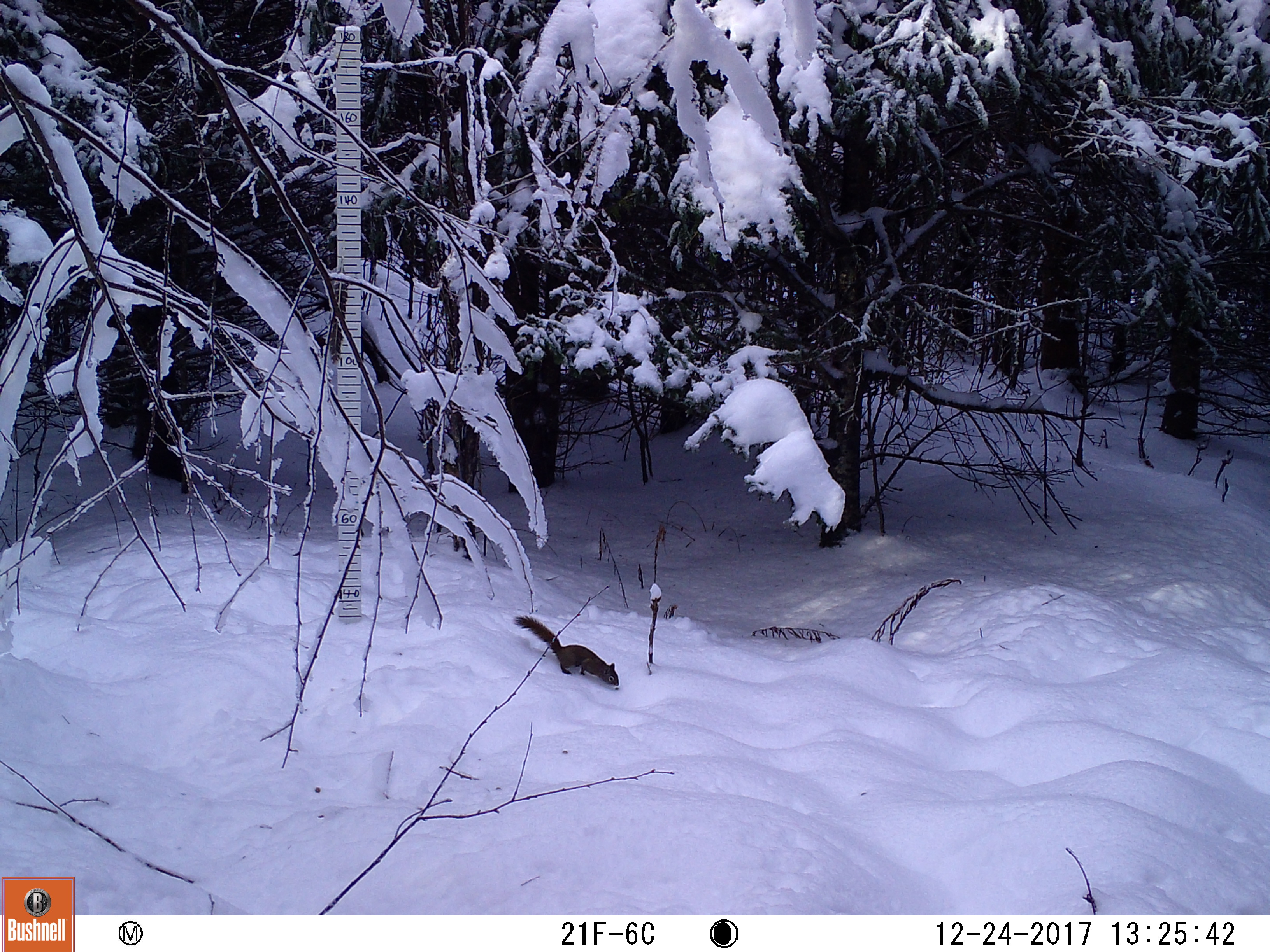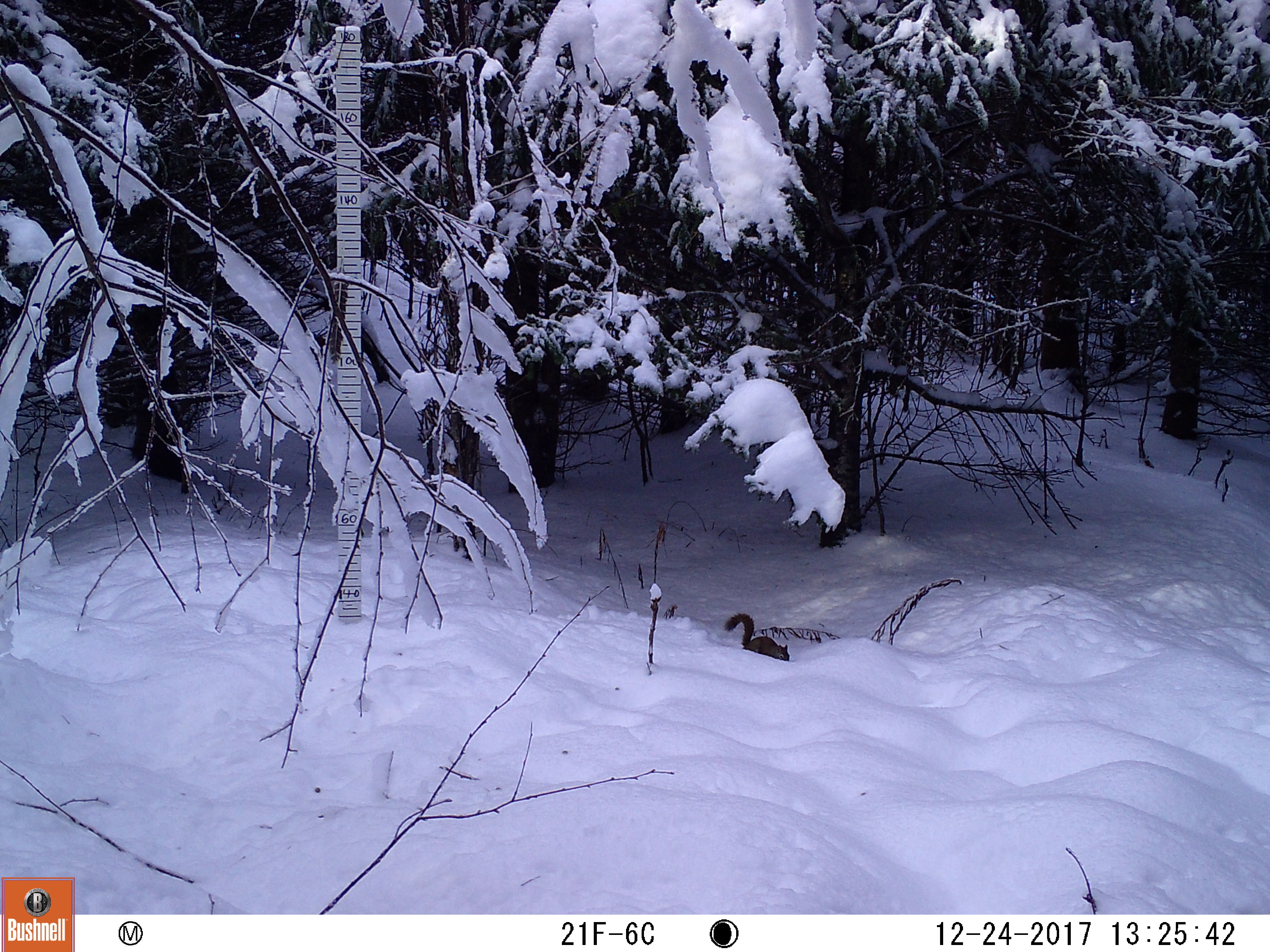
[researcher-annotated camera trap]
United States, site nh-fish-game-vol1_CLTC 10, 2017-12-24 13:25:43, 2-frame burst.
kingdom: Animalia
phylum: Chordata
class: Mammalia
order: Rodentia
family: Sciuridae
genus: Tamiasciurus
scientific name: Tamiasciurus hudsonicus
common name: red squirrel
Red squirrel (Tamiasciurus hudsonicus).